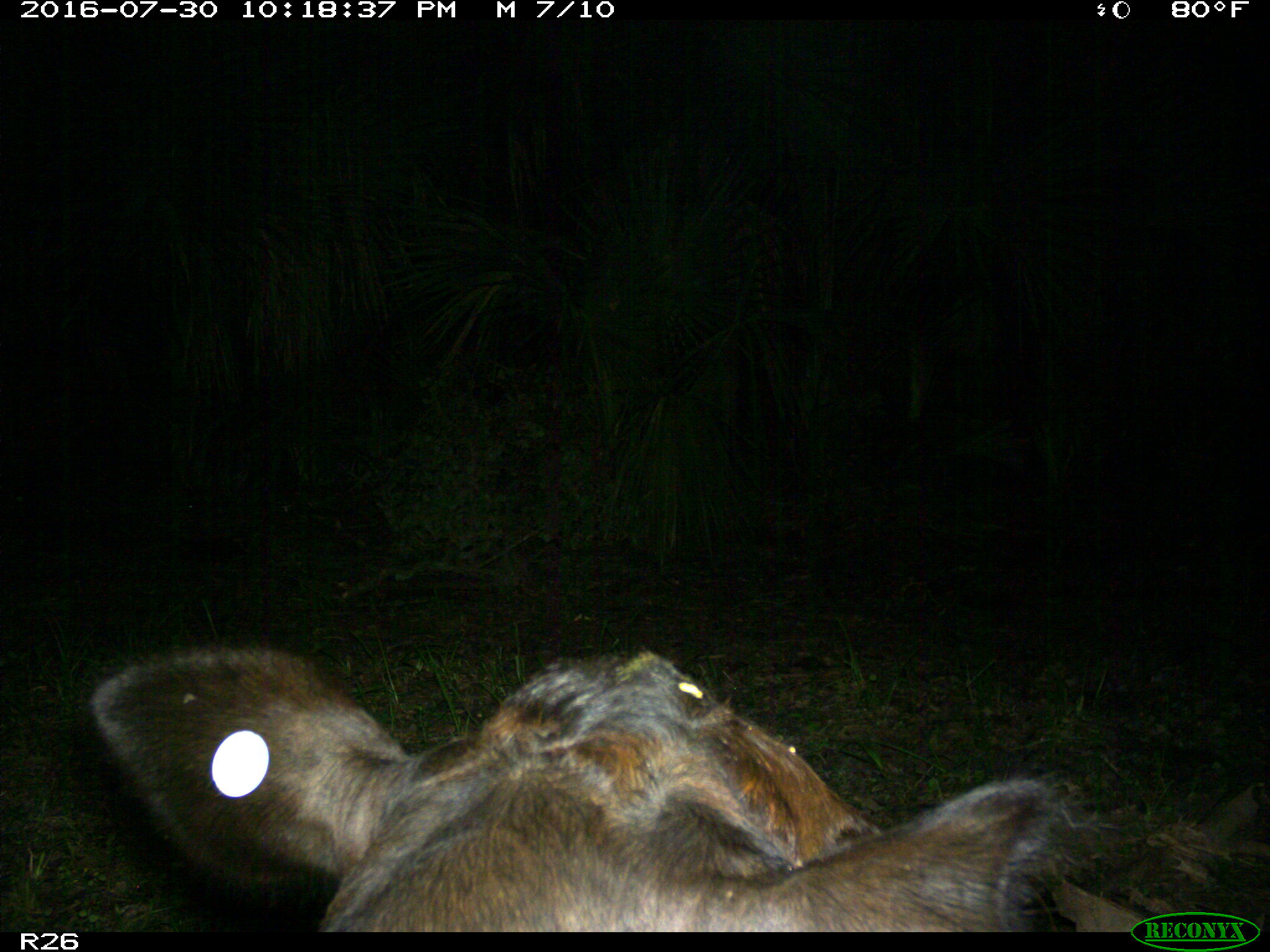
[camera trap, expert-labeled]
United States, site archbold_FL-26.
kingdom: Animalia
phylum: Chordata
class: Mammalia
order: Artiodactyla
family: Bovidae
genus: Bos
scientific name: Bos taurus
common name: domestic cow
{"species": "Bos taurus (domestic cow)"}